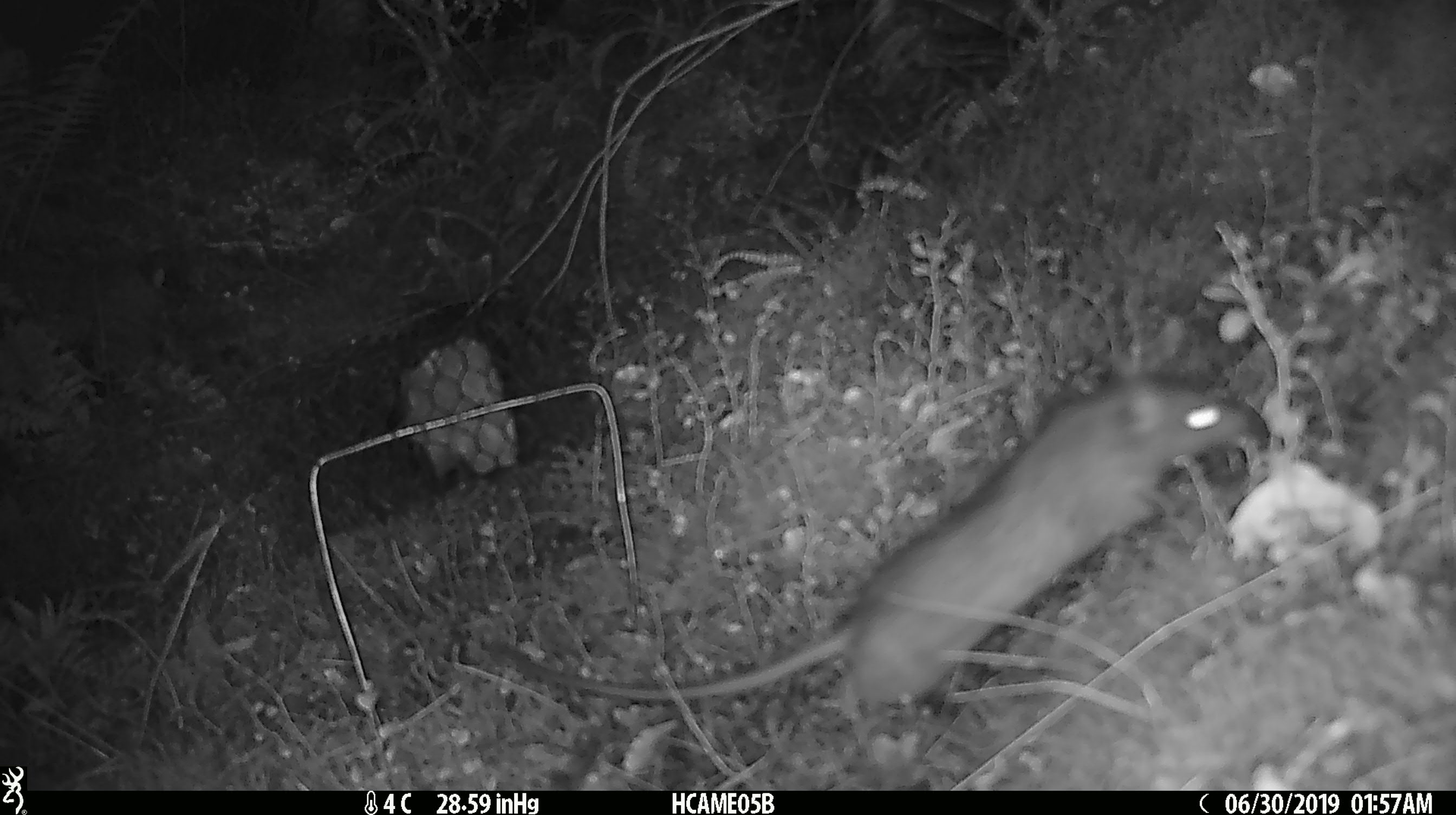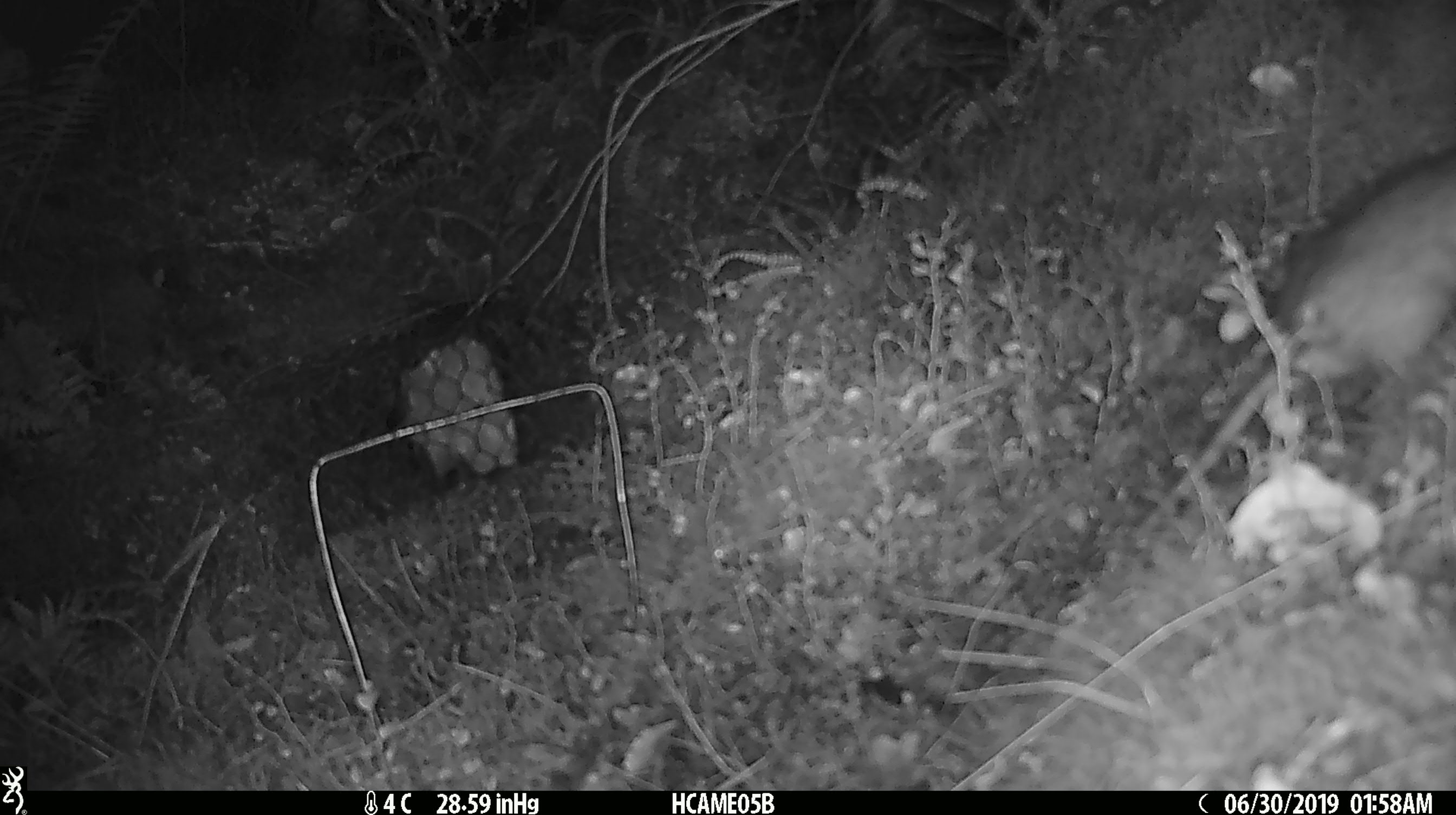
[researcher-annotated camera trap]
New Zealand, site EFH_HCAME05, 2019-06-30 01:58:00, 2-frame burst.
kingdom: Animalia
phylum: Chordata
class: Mammalia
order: Rodentia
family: Muridae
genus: Rattus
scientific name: Rattus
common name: rat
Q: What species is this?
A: Rat (Rattus).